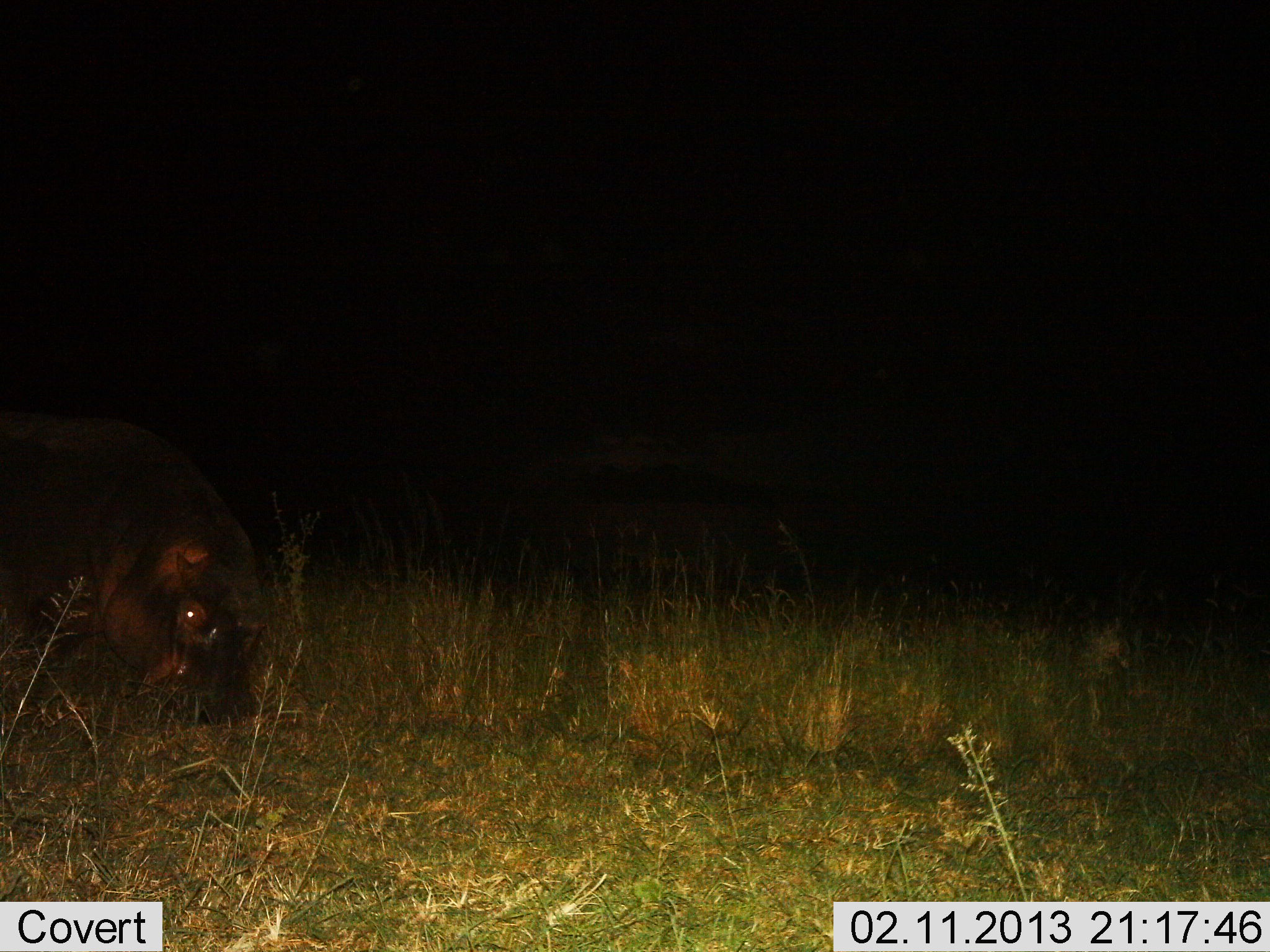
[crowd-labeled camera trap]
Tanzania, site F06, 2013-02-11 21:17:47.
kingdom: Animalia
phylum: Chordata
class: Mammalia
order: Artiodactyla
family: Hippopotamidae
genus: Hippopotamus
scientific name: Hippopotamus amphibius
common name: hippopotamus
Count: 1.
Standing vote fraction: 19%.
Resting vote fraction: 3%.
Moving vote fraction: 16%.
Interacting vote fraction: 0%.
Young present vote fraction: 0%.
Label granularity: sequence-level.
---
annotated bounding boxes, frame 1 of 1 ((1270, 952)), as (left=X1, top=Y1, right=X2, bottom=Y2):
animal: (left=0, top=409, right=274, bottom=731)